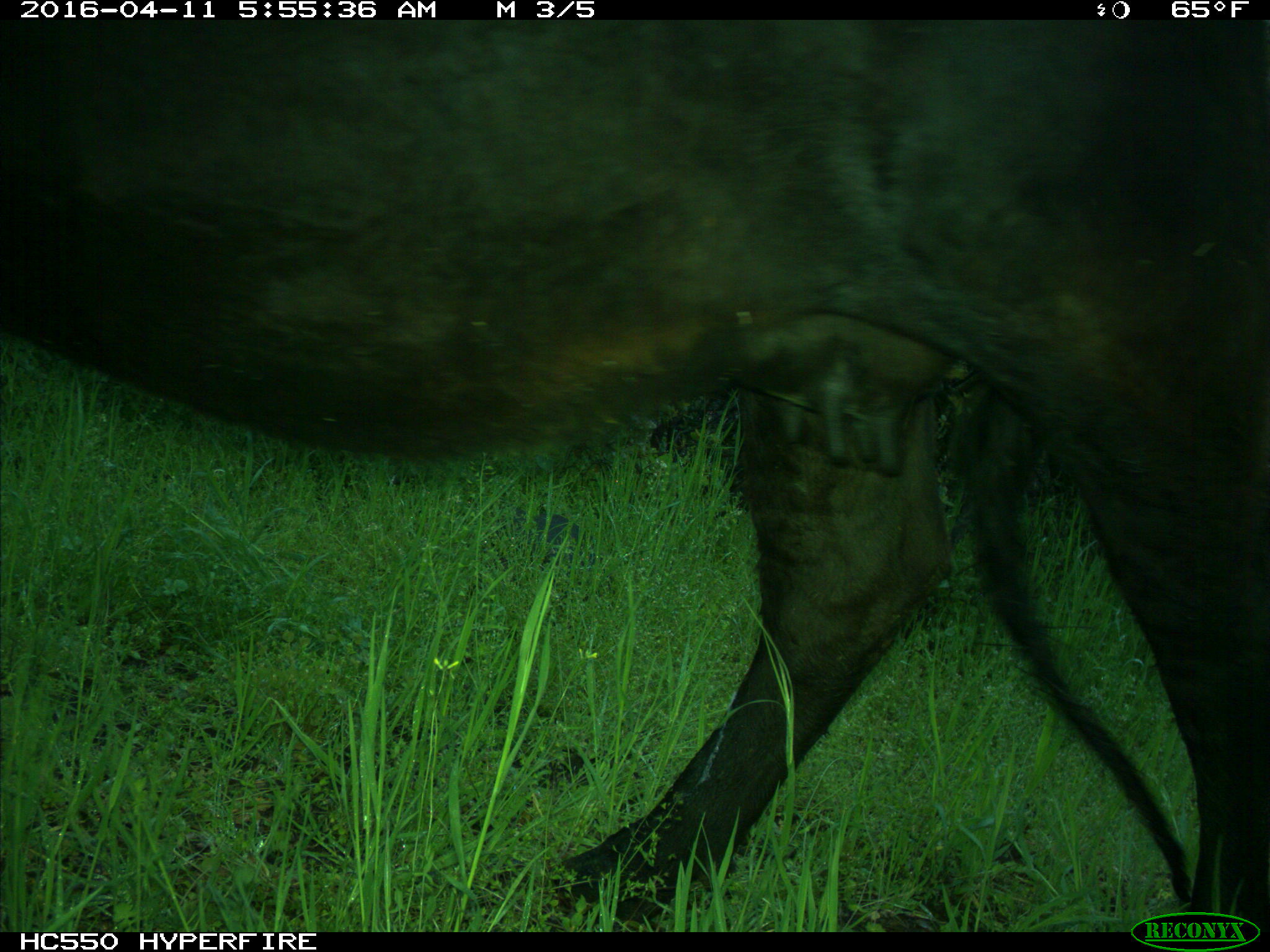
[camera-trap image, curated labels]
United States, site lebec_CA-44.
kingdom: Animalia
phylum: Chordata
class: Mammalia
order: Artiodactyla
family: Bovidae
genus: Bos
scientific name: Bos taurus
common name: domestic cow